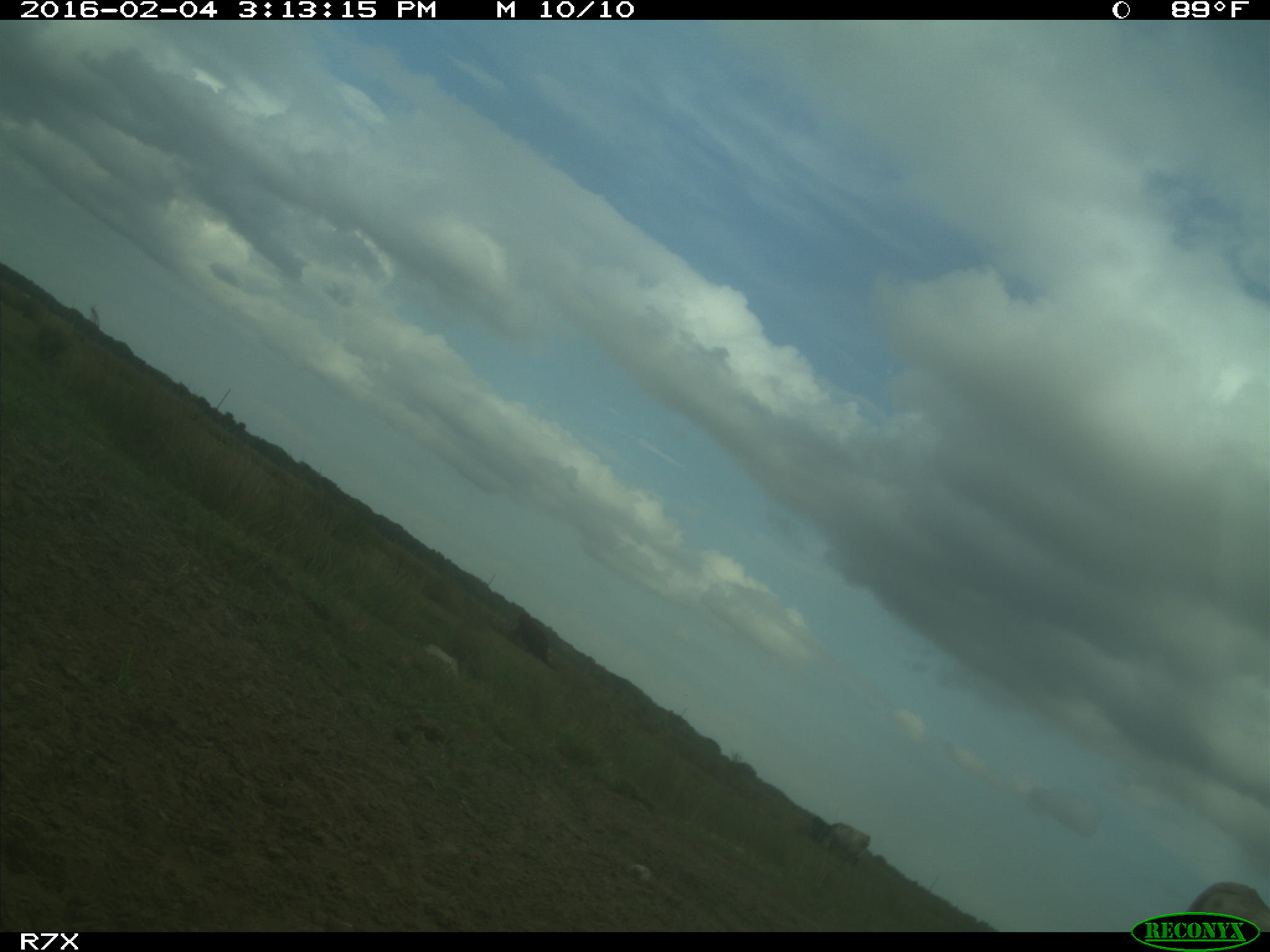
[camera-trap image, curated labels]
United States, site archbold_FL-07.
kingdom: Animalia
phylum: Chordata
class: Mammalia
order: Artiodactyla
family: Bovidae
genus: Bos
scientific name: Bos taurus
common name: domestic cow